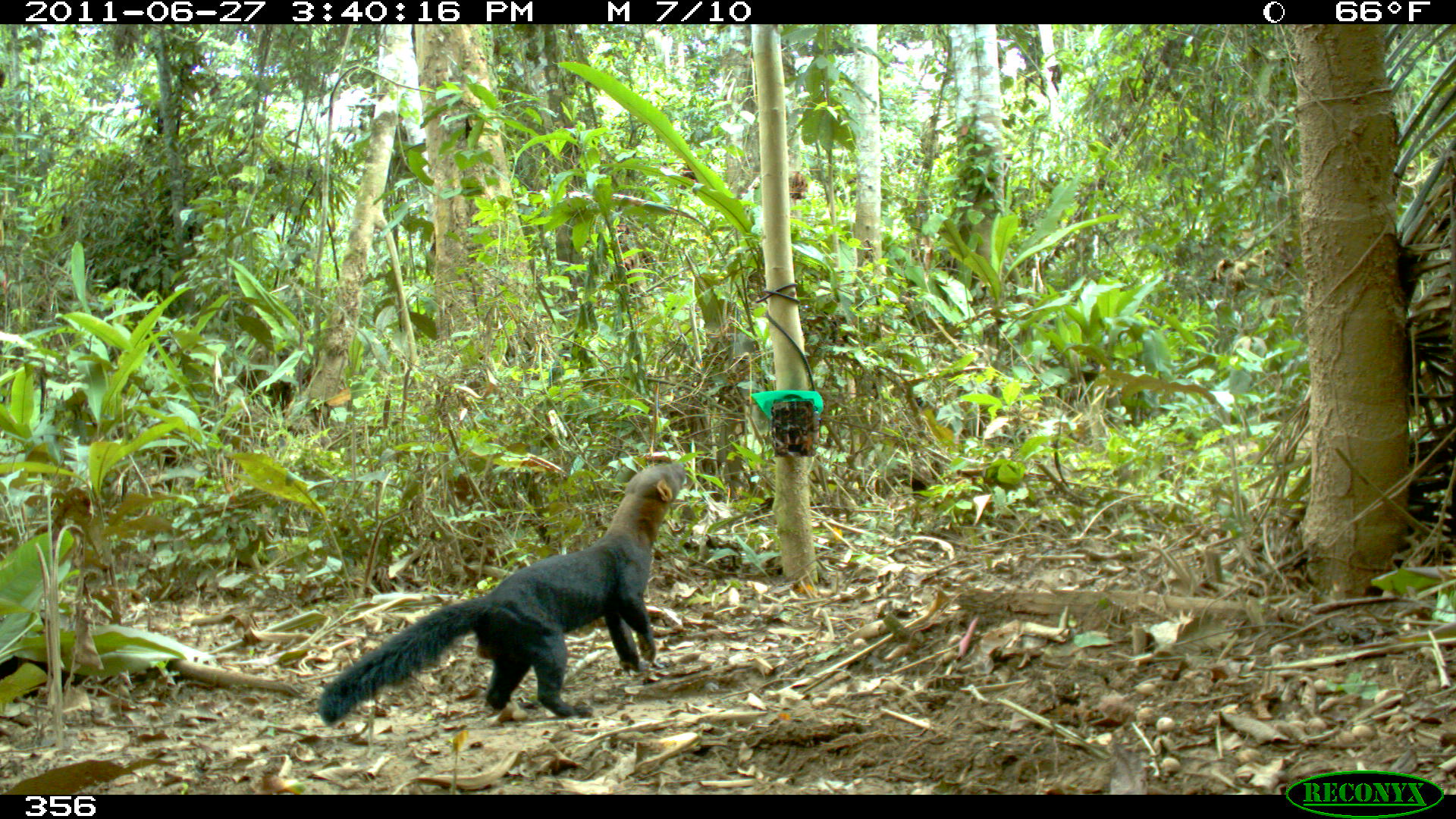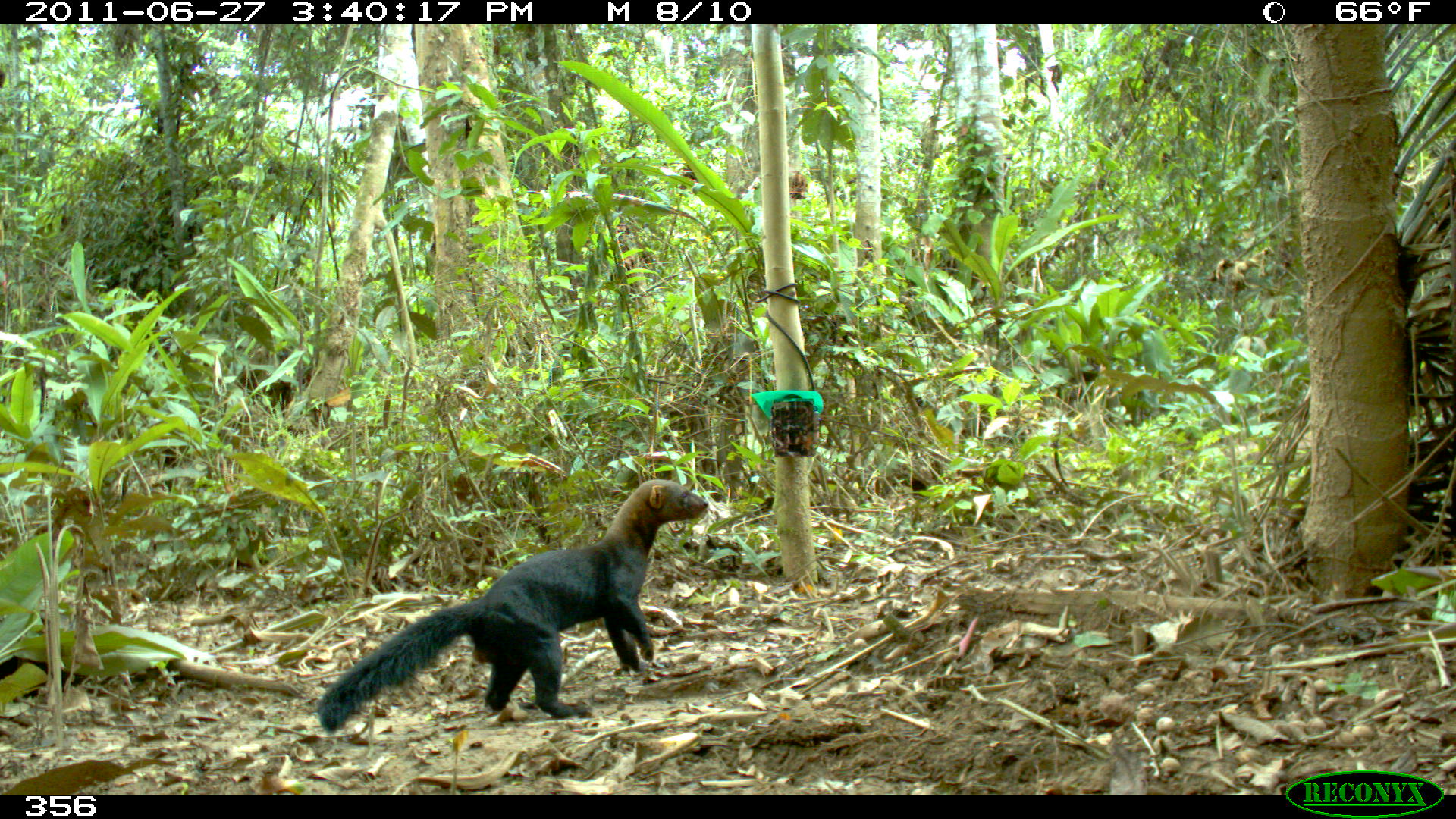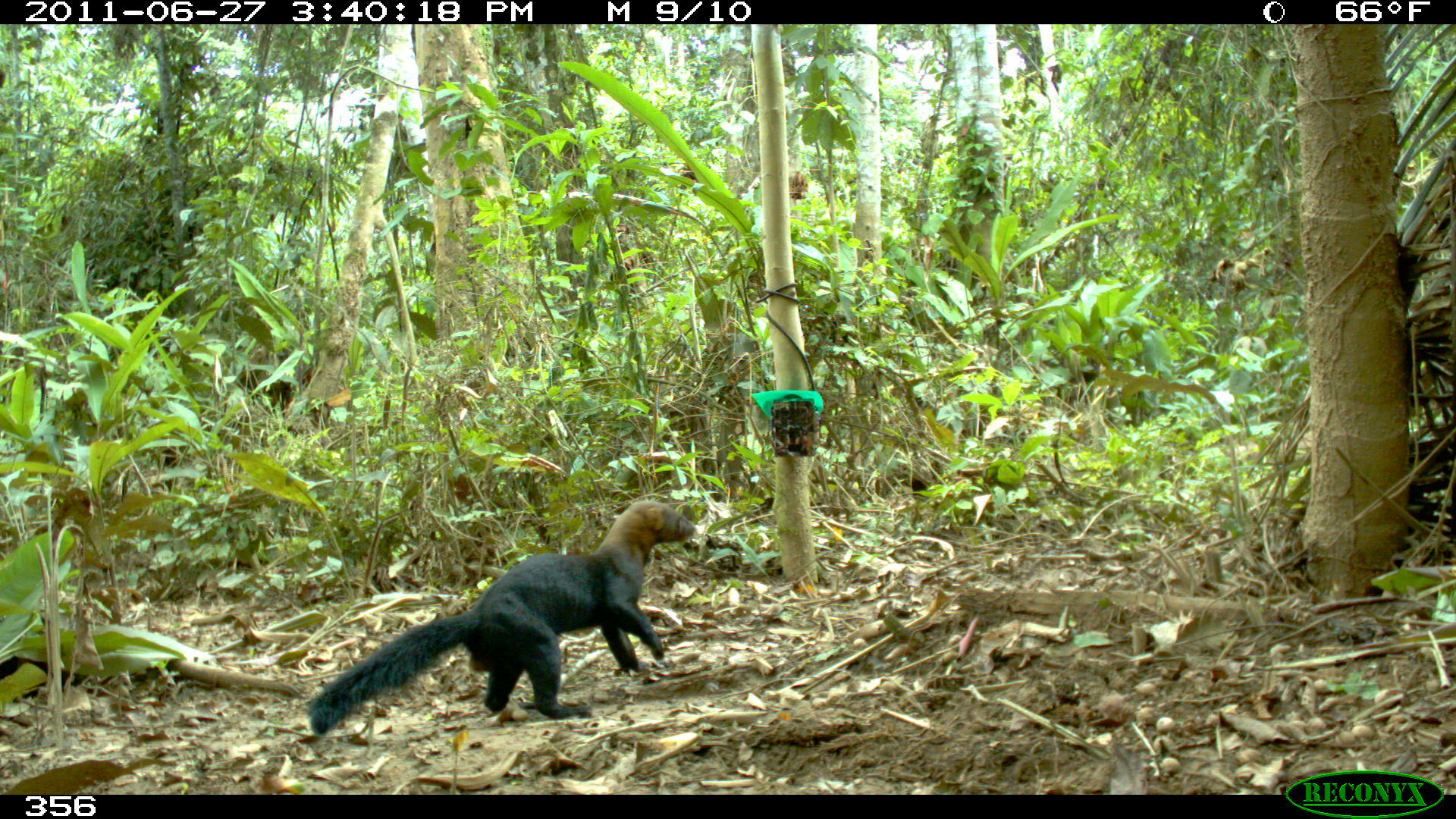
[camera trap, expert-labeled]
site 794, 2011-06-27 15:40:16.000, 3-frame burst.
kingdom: Animalia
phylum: Chordata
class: Mammalia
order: Carnivora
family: Mustelidae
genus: Eira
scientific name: Eira barbara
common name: tayra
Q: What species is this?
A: Eira barbara (tayra).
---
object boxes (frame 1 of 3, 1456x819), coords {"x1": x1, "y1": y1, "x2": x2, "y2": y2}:
eira barbara: {"x1": 318, "y1": 461, "x2": 685, "y2": 722}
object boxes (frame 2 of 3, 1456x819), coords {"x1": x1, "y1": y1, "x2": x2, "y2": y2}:
eira barbara: {"x1": 316, "y1": 479, "x2": 707, "y2": 733}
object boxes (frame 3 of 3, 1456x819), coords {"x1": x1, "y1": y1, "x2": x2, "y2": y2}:
eira barbara: {"x1": 306, "y1": 500, "x2": 694, "y2": 735}